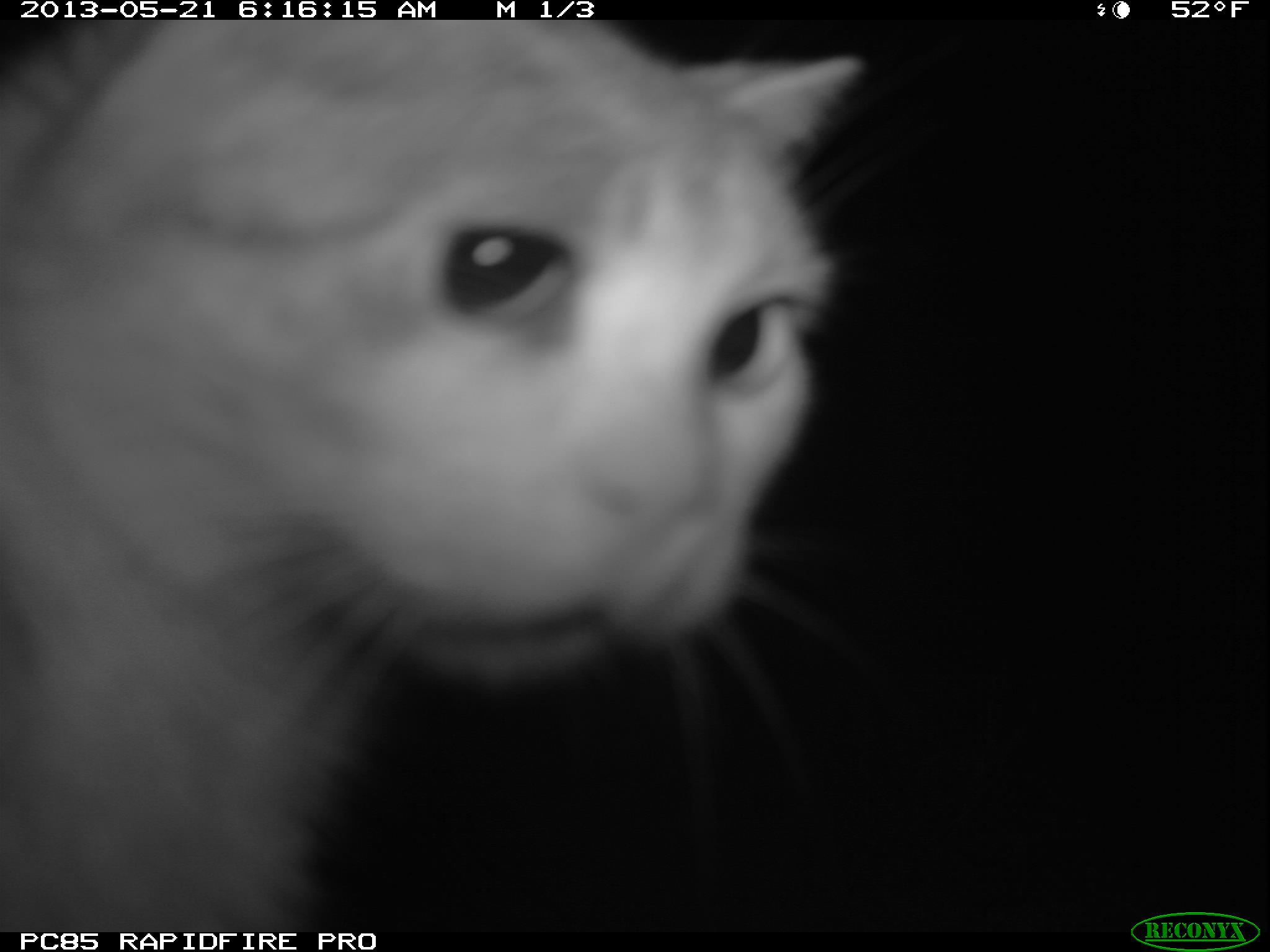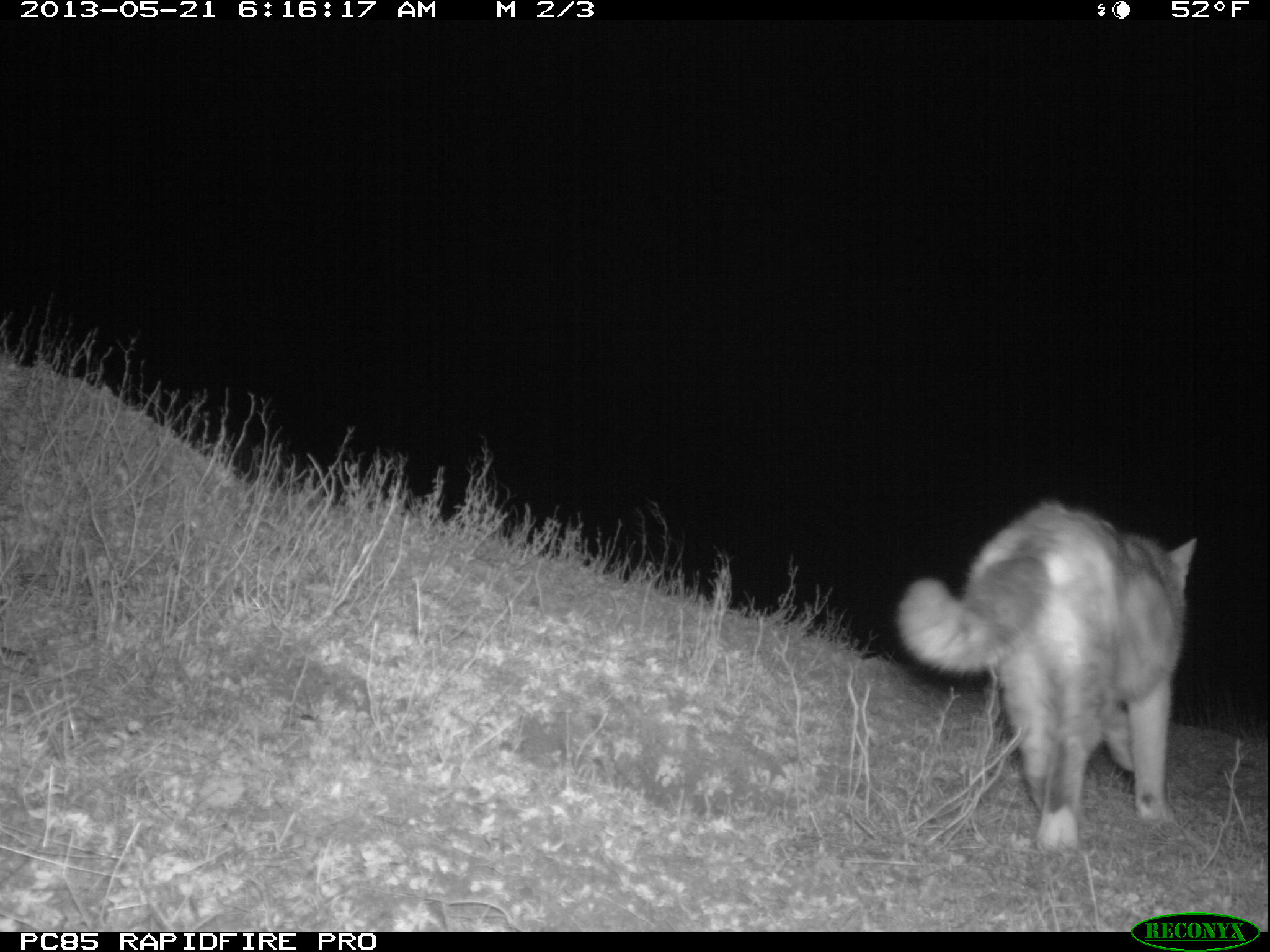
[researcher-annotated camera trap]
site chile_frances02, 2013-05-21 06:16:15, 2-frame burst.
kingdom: Animalia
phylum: Chordata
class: Mammalia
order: Carnivora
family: Felidae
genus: Felis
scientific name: Felis catus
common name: cat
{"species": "cat (Felis catus)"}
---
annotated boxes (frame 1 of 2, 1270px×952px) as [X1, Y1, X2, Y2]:
cat: [0, 12, 883, 930]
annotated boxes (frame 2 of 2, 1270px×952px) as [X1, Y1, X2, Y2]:
cat: [891, 500, 1199, 857]